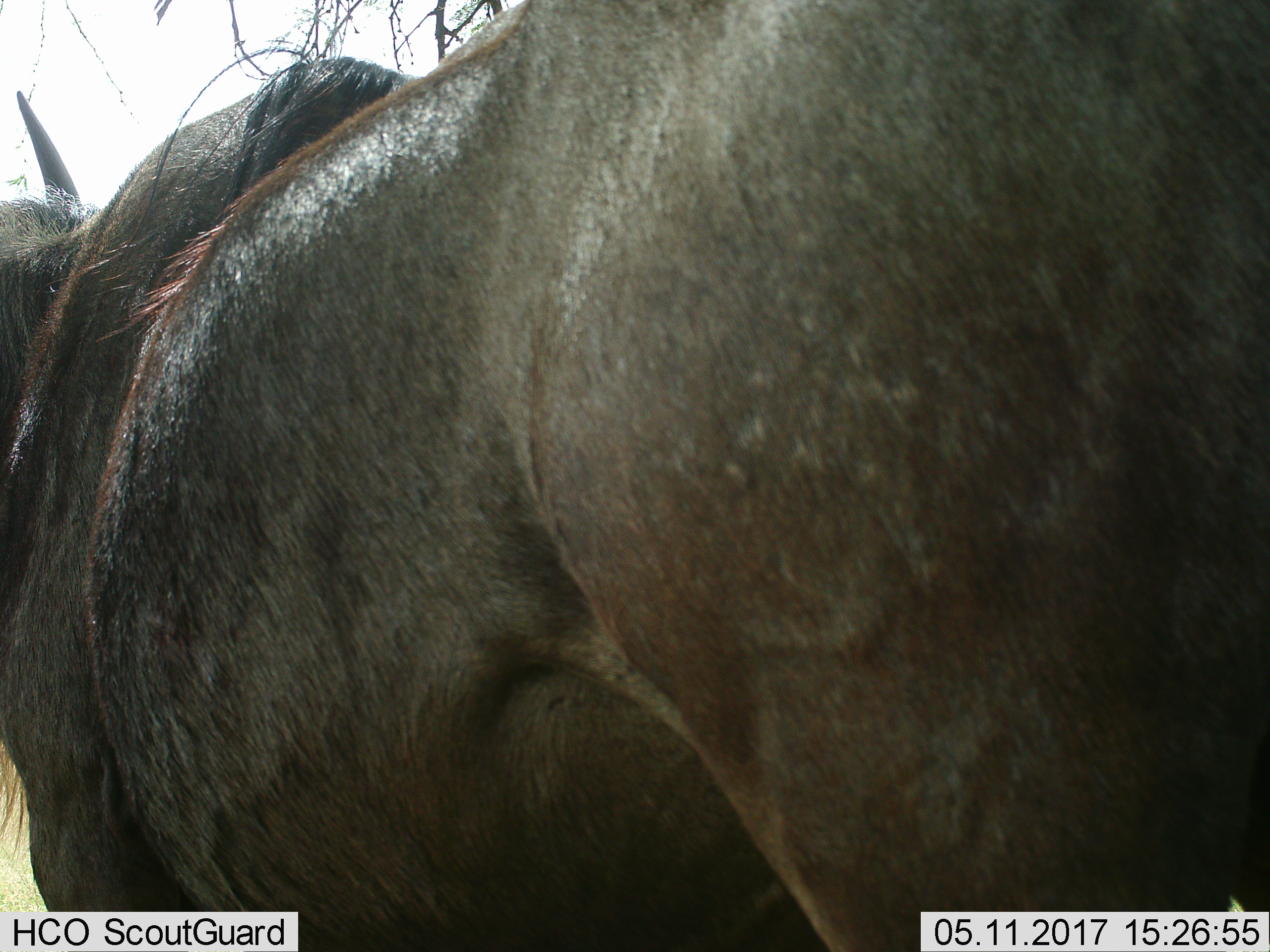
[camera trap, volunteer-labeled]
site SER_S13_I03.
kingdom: Animalia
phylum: Chordata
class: Mammalia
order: Artiodactyla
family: Bovidae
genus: Connochaetes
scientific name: Connochaetes taurinus taurinus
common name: blue wildebeest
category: wildebeestblue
Wildebeestblue (blue wildebeest) (Connochaetes taurinus taurinus), count 1. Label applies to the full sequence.